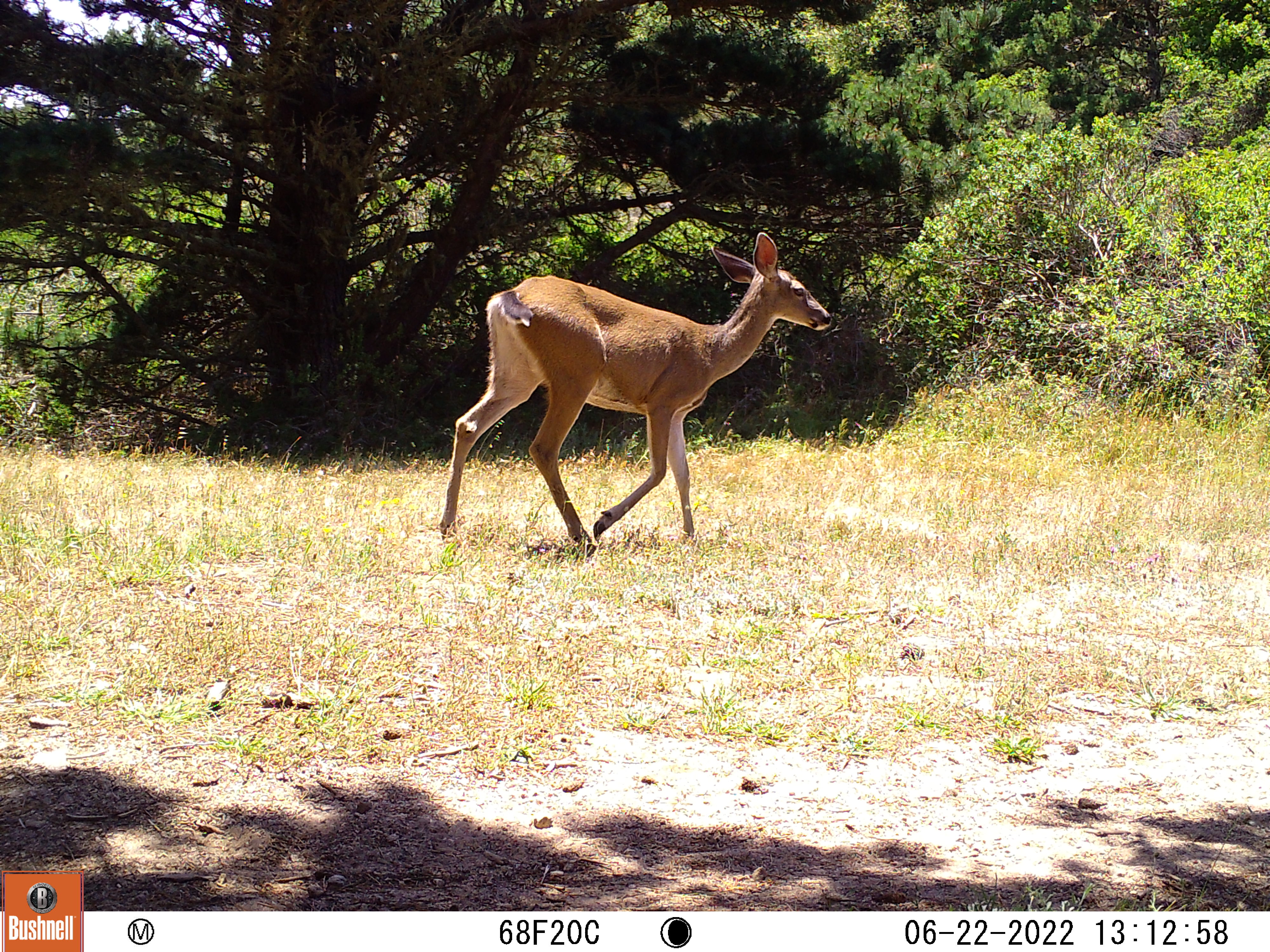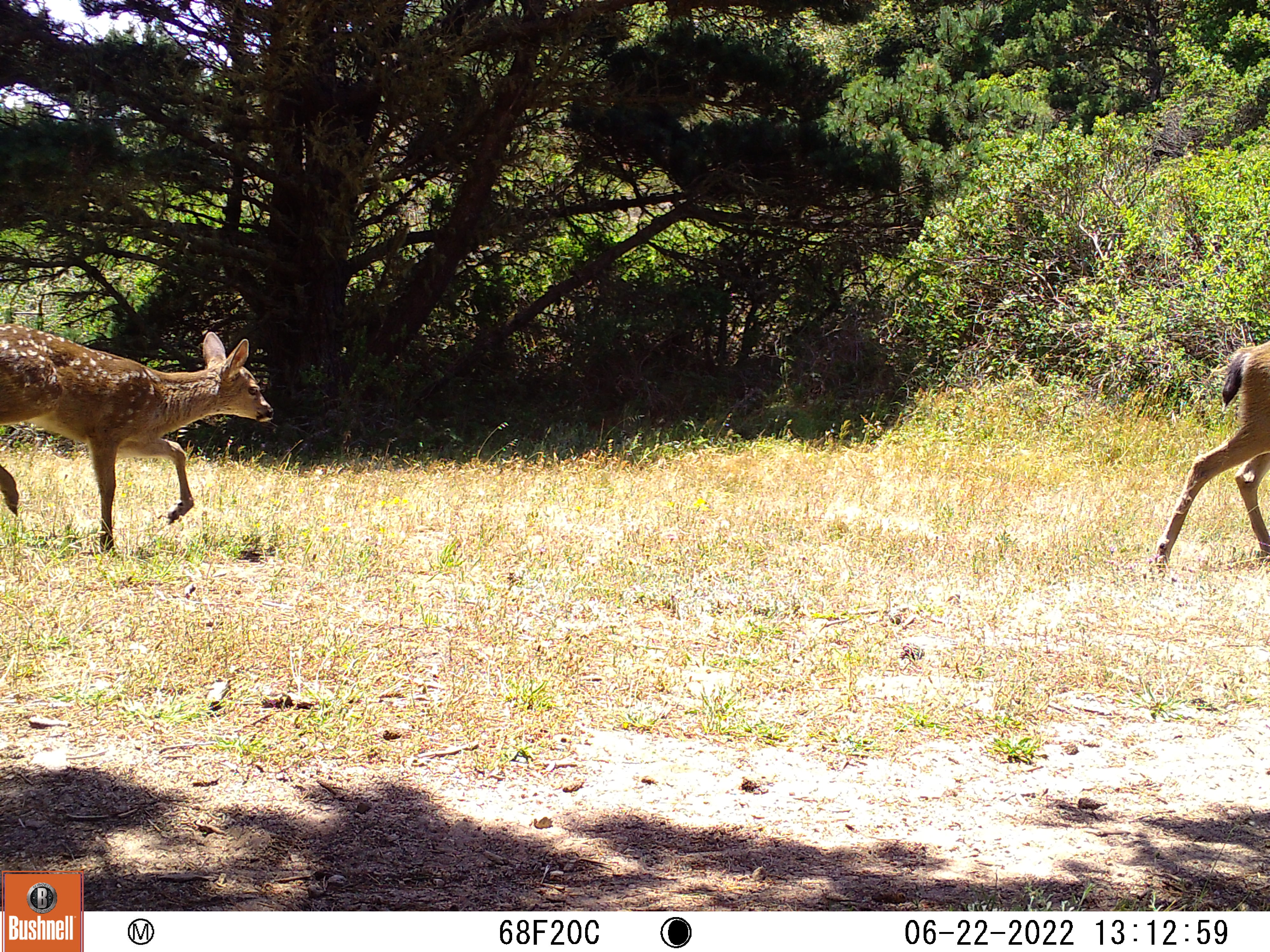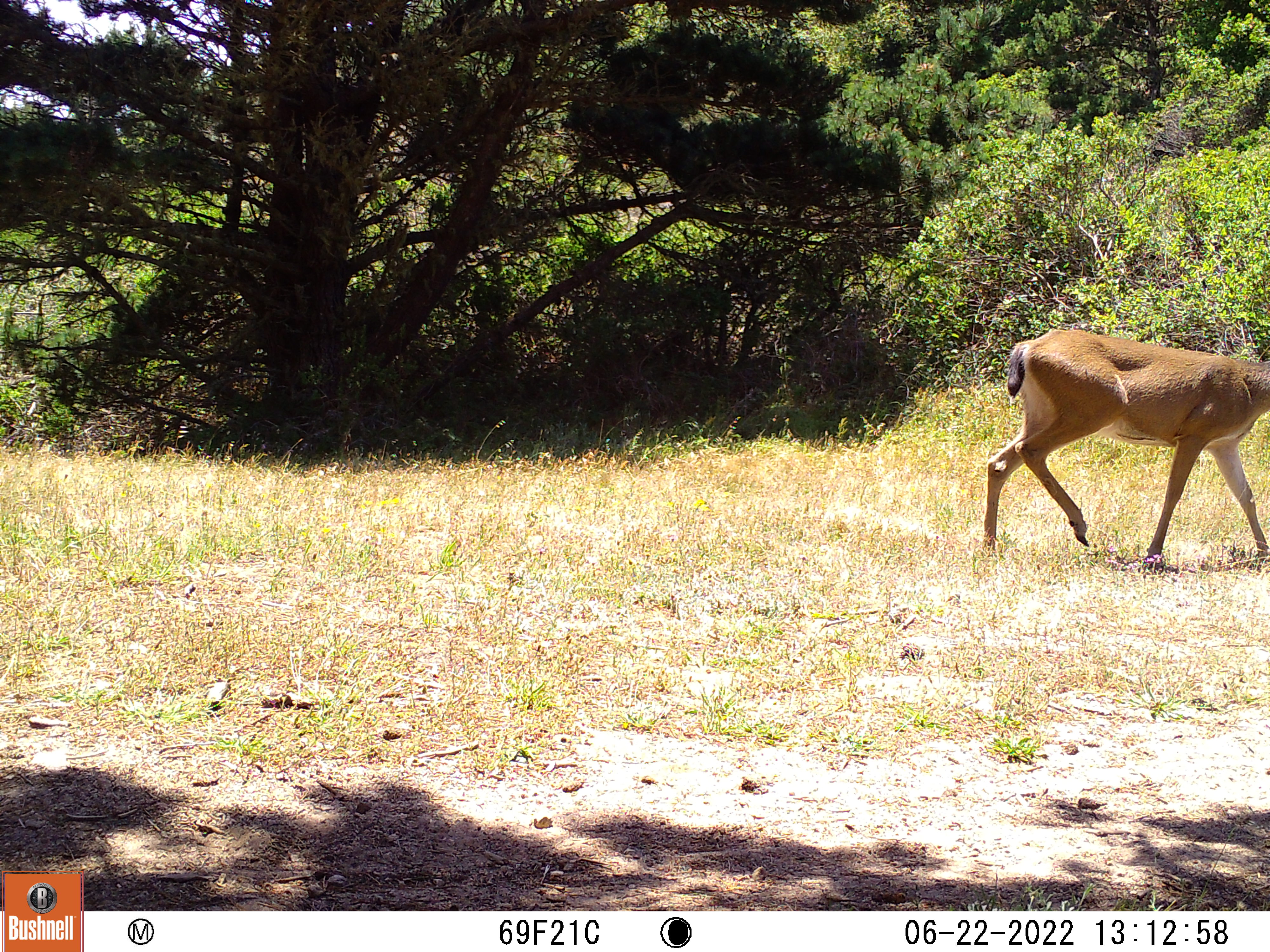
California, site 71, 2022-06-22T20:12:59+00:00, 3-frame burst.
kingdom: Animalia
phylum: Chordata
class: Mammalia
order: Artiodactyla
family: Cervidae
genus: Odocoileus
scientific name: Odocoileus hemionus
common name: mule deer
Mule deer (Odocoileus hemionus).